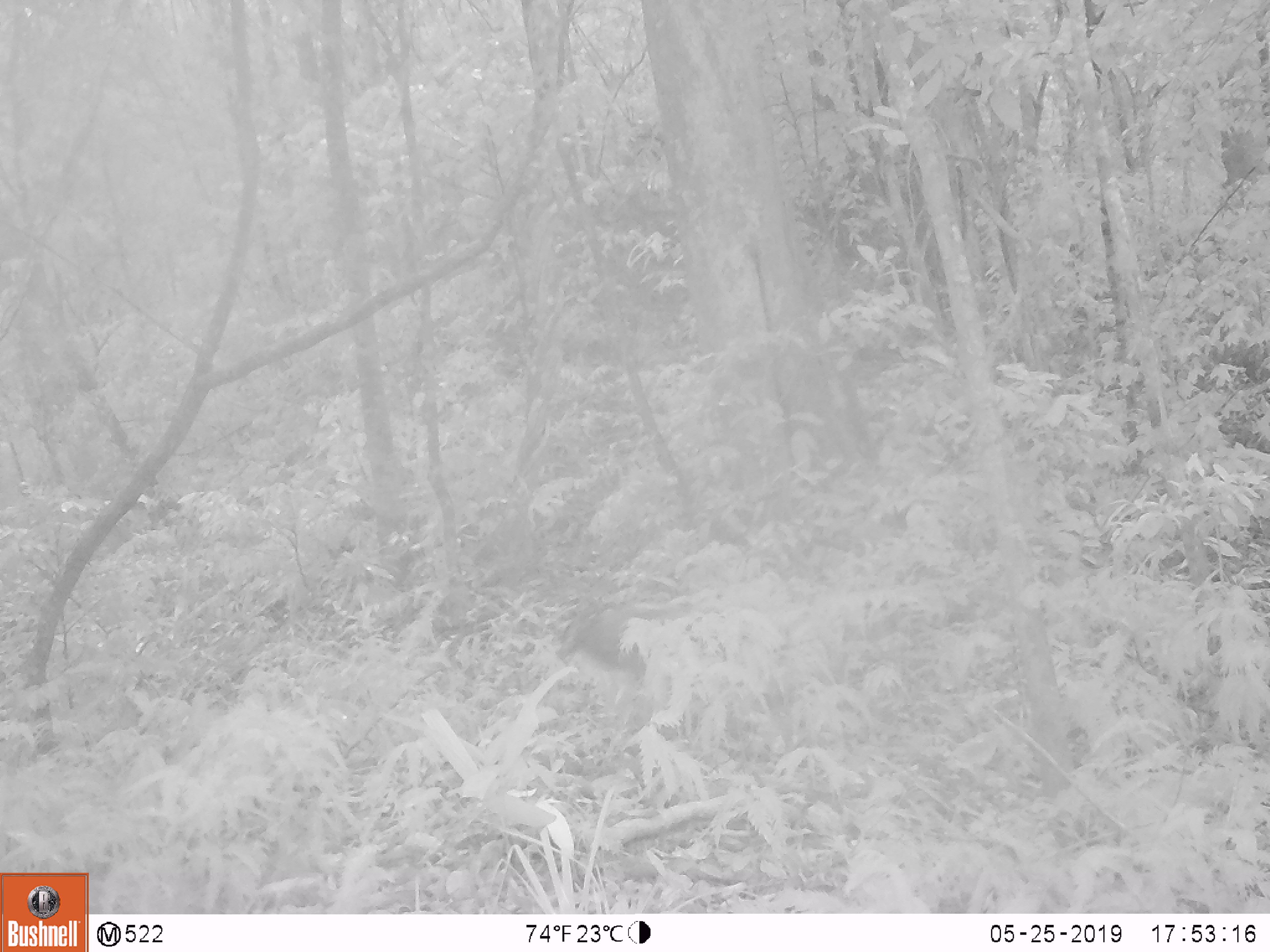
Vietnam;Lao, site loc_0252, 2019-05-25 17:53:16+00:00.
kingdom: Animalia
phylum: Chordata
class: Mammalia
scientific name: Mammalia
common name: mammal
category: unidentified small mammal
Unidentified small mammal (mammal) (Mammalia). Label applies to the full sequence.